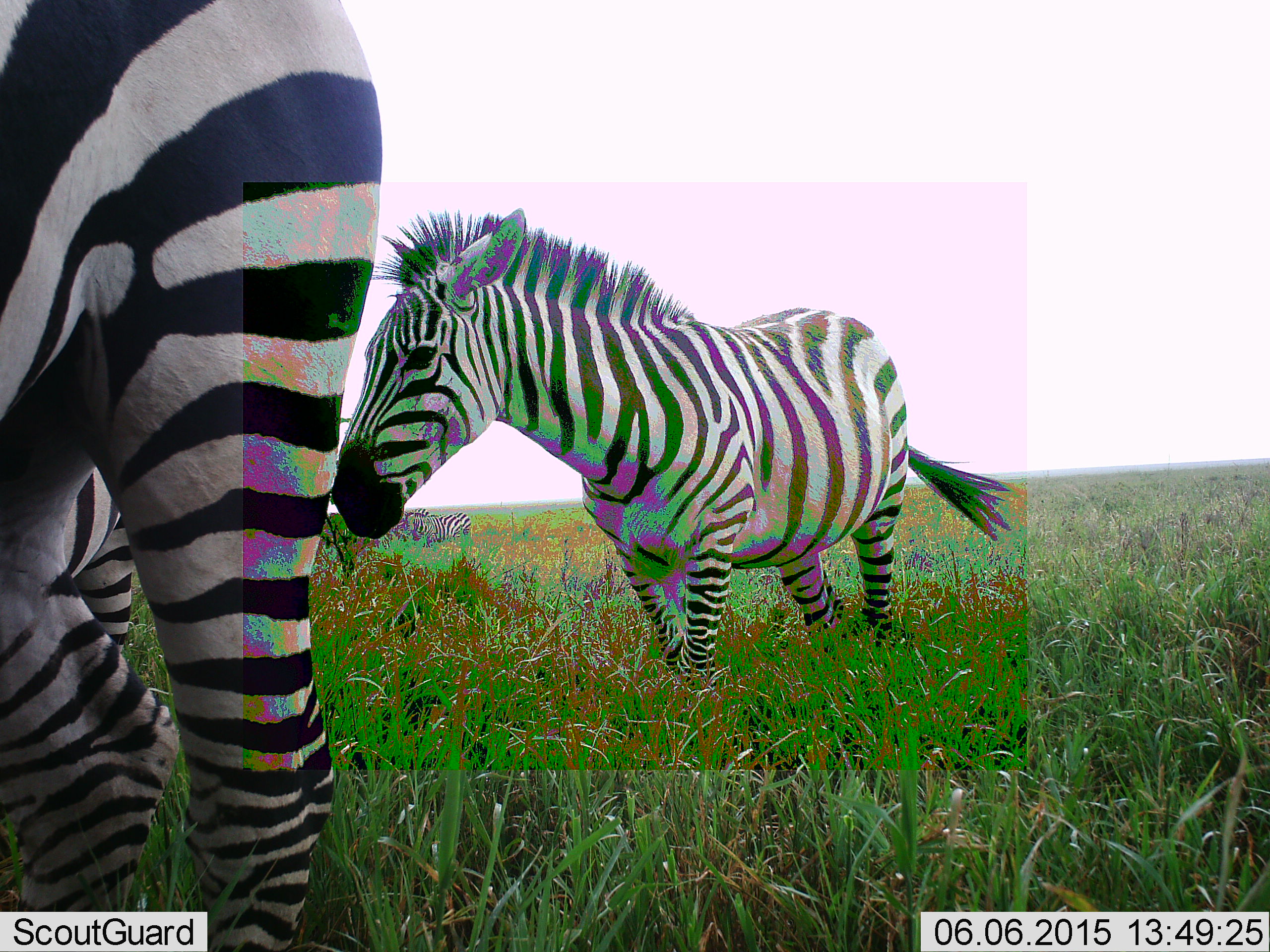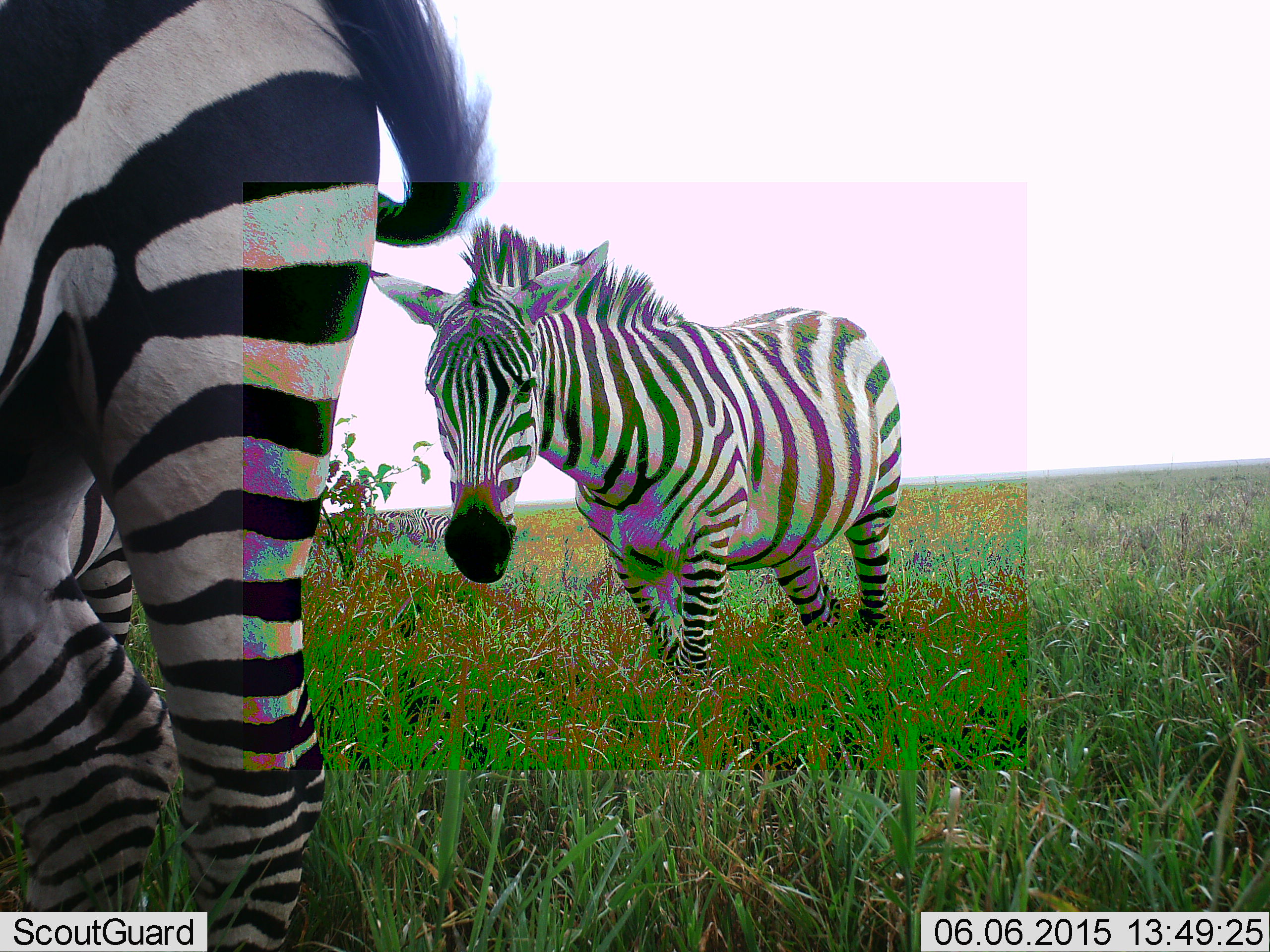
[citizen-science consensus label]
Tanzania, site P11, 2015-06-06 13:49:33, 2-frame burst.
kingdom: Animalia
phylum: Chordata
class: Mammalia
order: Perissodactyla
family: Equidae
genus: Equus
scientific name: Equus quagga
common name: plains zebra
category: zebra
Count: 4.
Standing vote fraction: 90%.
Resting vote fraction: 10%.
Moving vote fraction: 20%.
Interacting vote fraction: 0%.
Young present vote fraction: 0%.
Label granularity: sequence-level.